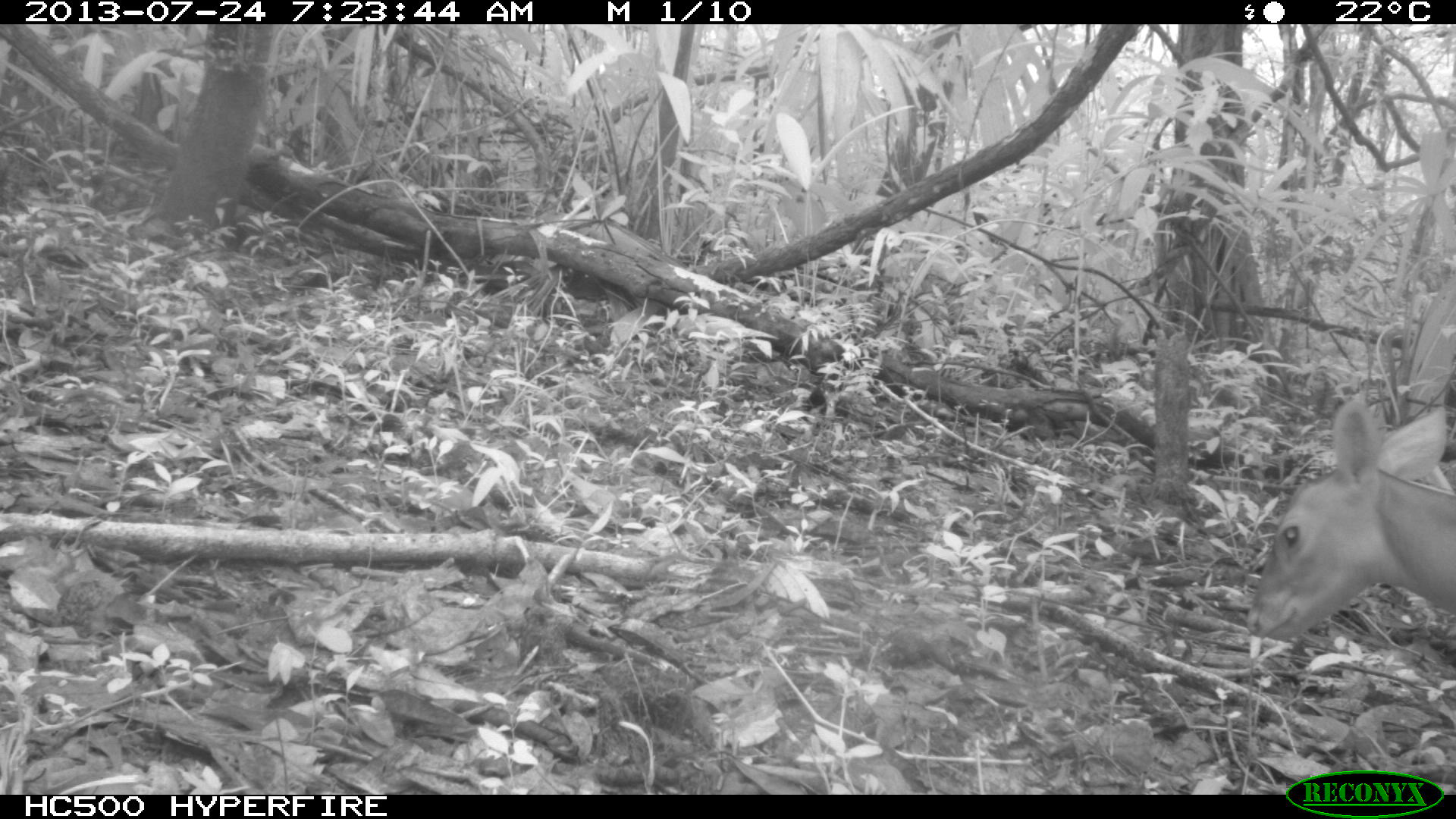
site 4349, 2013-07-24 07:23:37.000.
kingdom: Animalia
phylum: Chordata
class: Mammalia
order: Artiodactyla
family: Cervidae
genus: Mazama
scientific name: Mazama temama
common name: central american red brocket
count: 1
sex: female